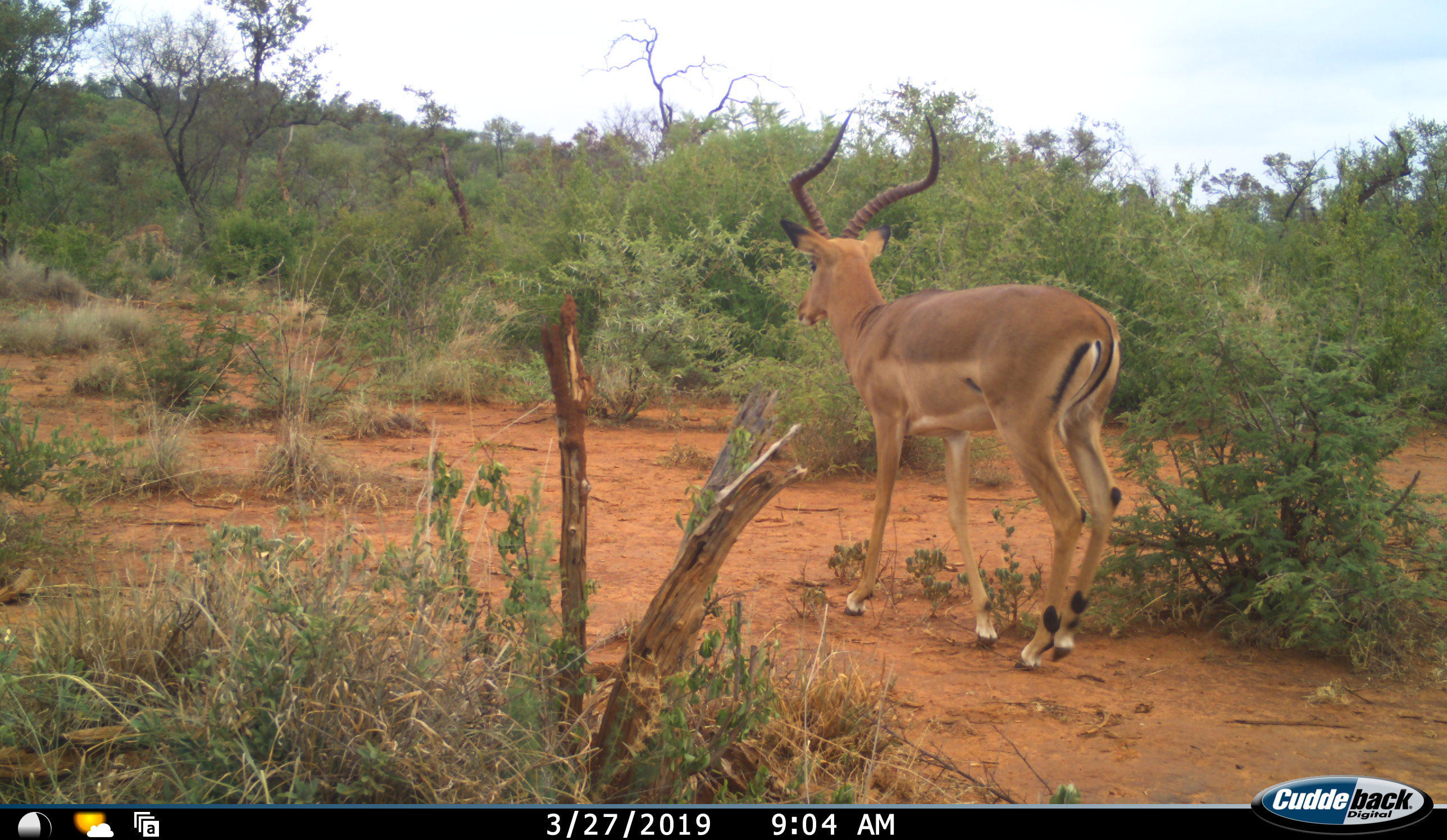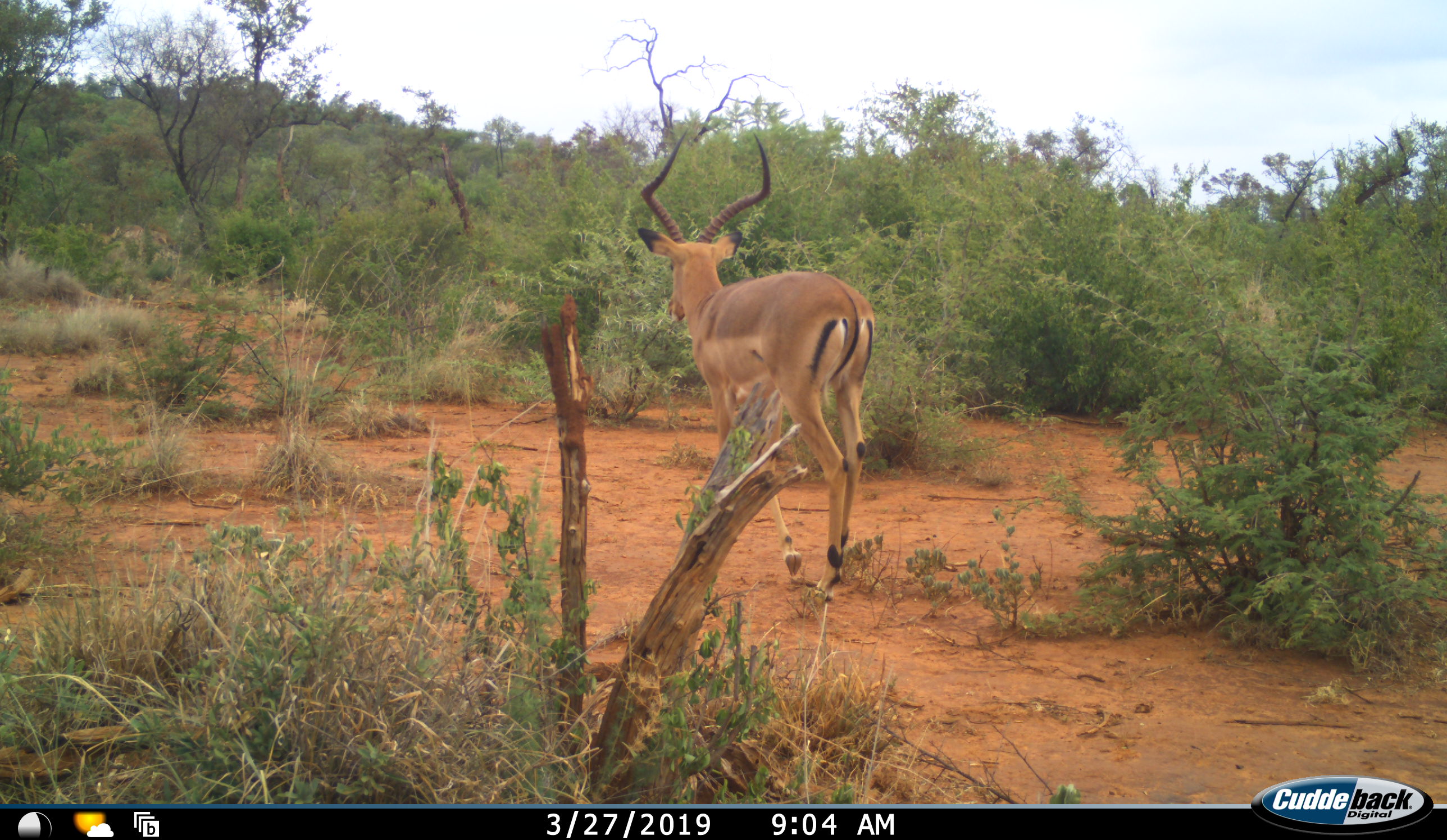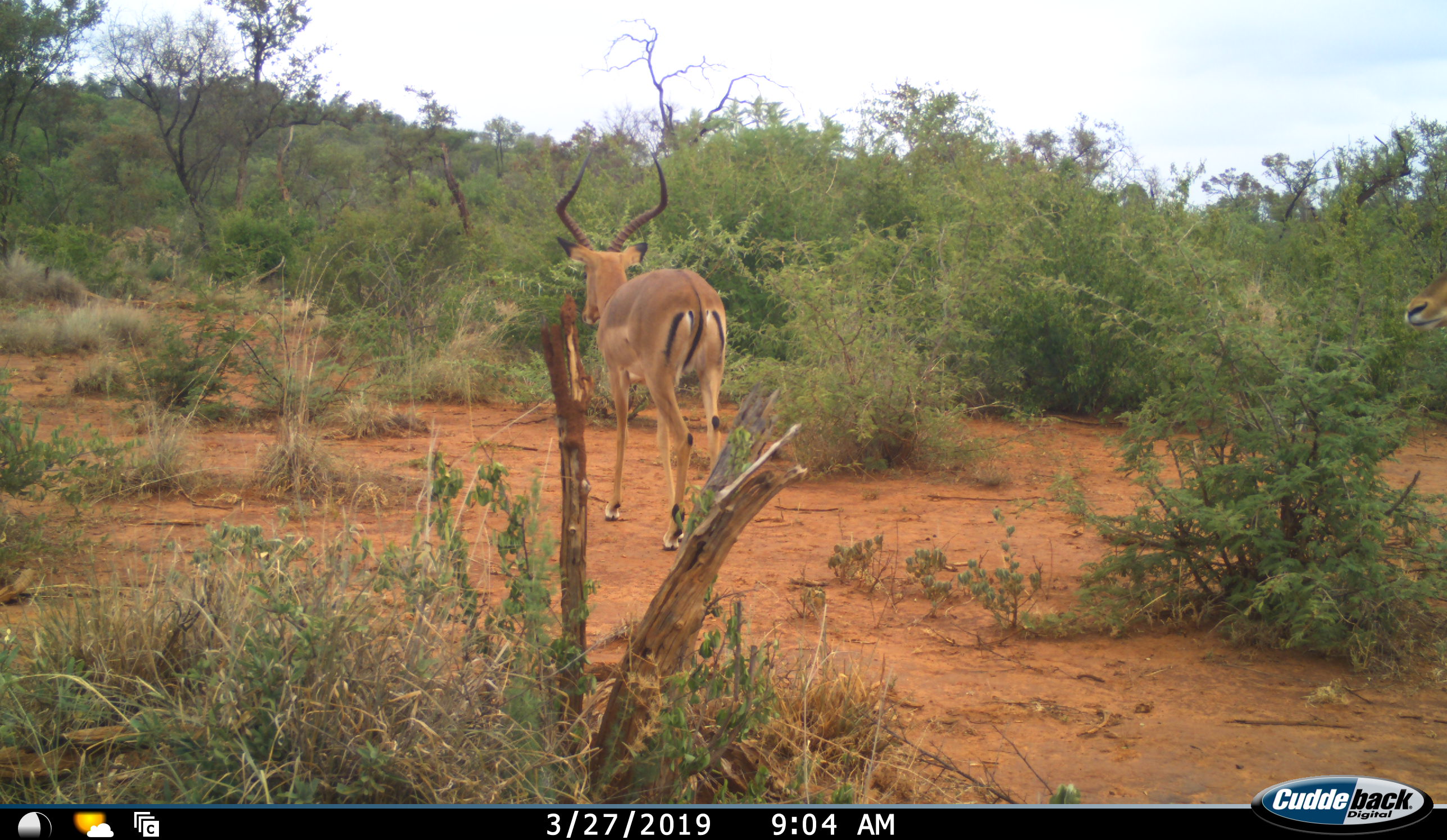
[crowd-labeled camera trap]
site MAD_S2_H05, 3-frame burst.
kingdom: Animalia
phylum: Chordata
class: Mammalia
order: Artiodactyla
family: Bovidae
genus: Aepyceros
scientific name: Aepyceros melampus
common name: impala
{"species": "impala (Aepyceros melampus)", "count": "1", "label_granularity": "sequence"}